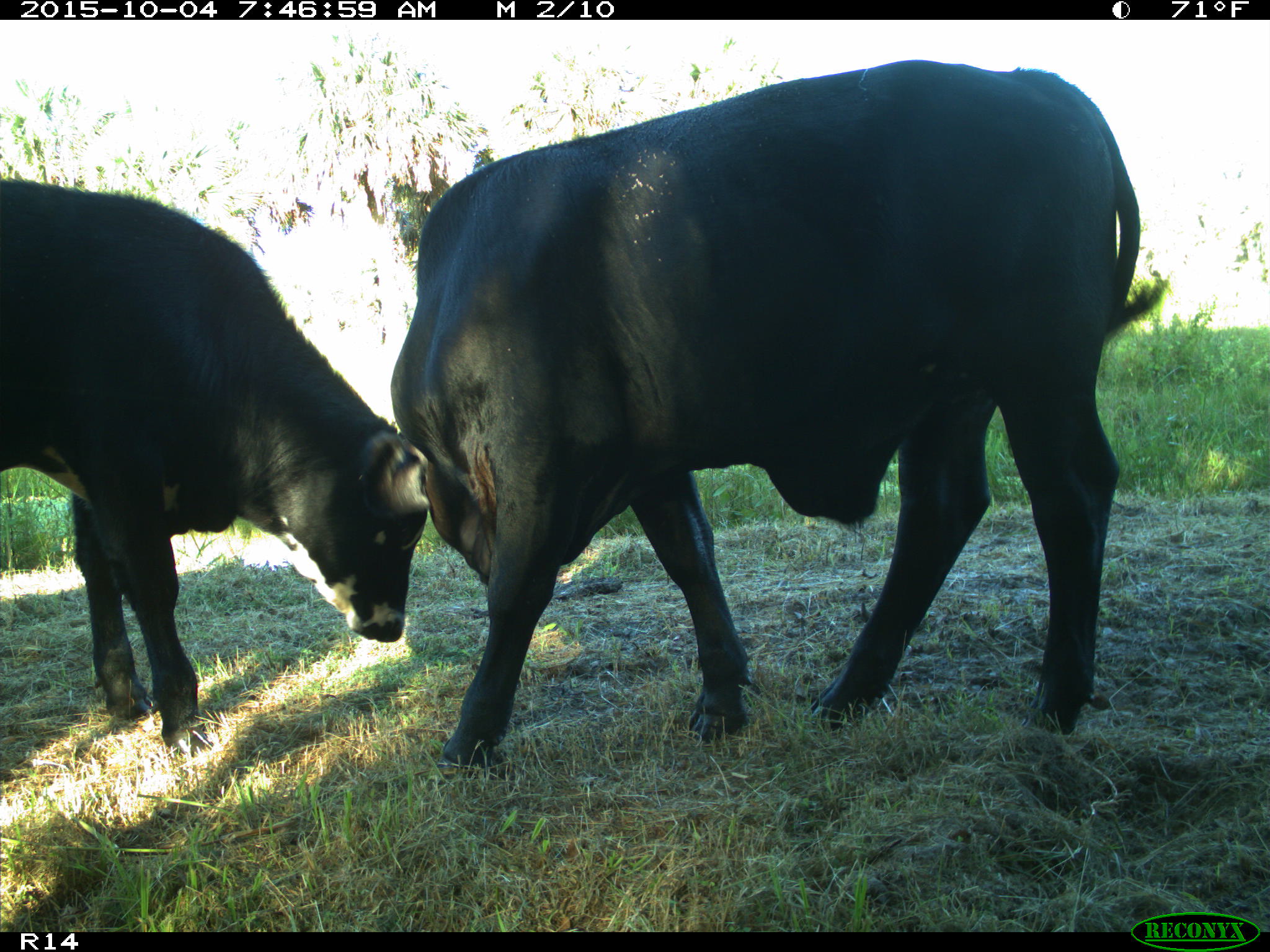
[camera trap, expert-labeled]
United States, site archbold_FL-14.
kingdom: Animalia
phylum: Chordata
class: Mammalia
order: Artiodactyla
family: Bovidae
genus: Bos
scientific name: Bos taurus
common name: domestic cow